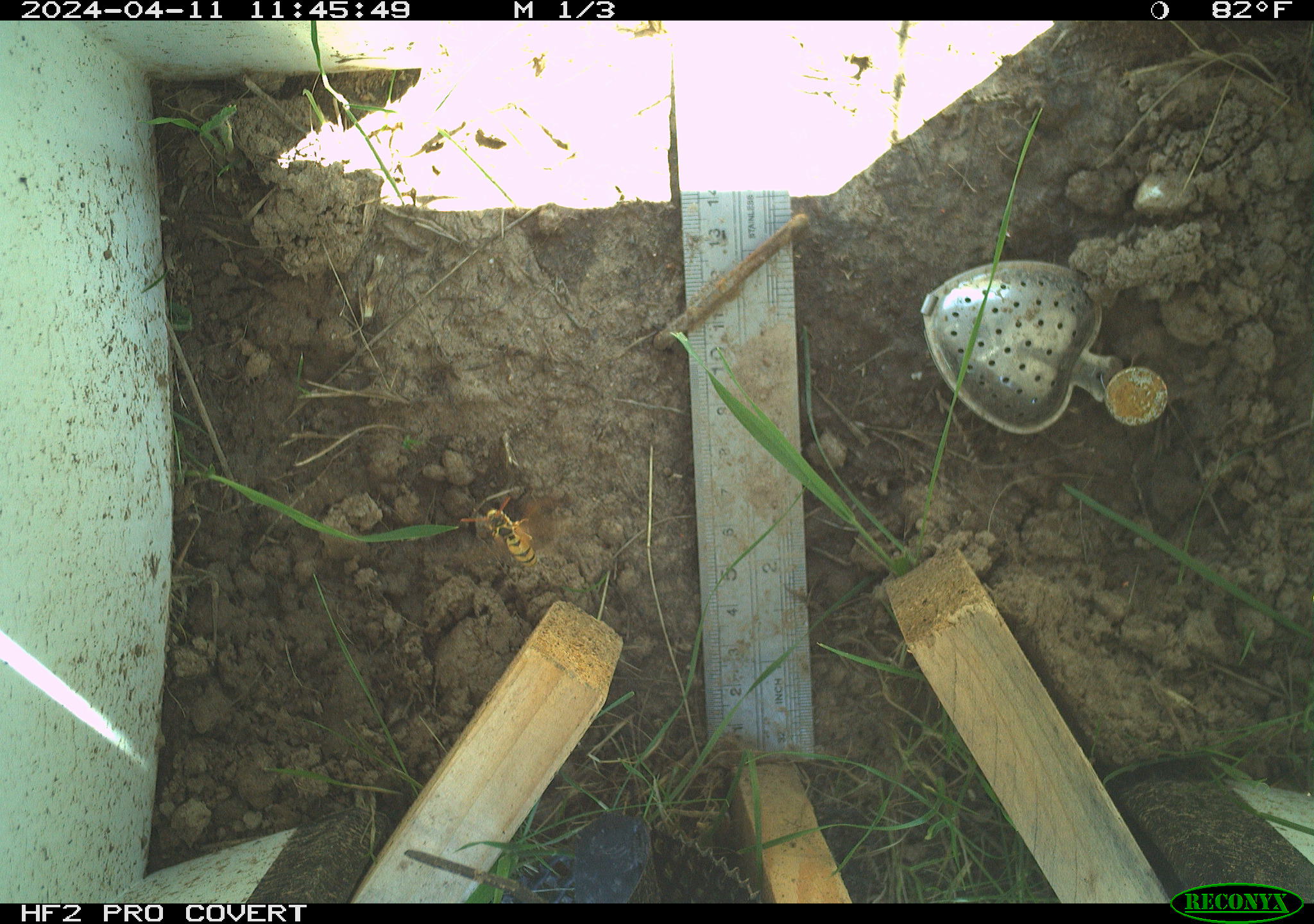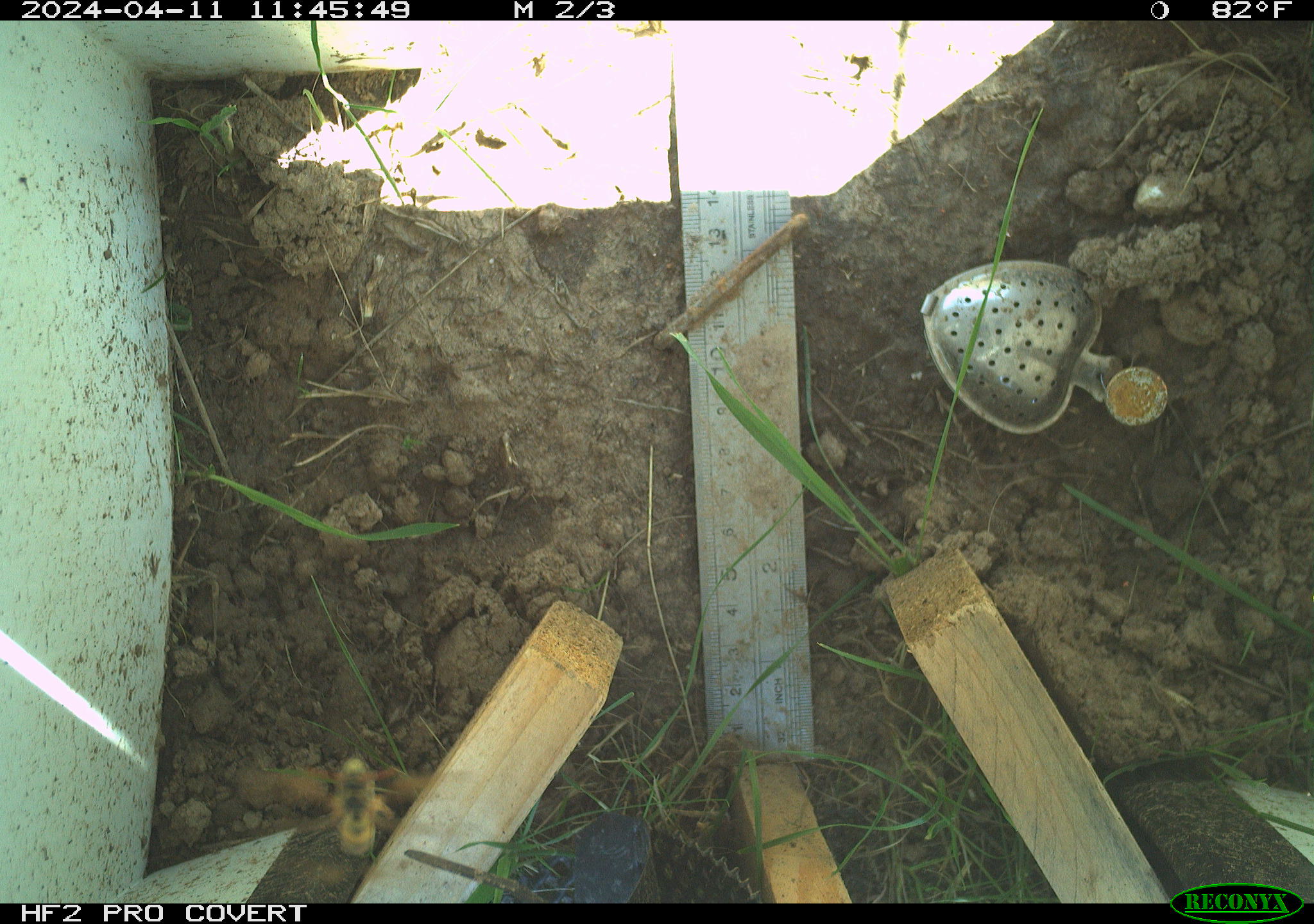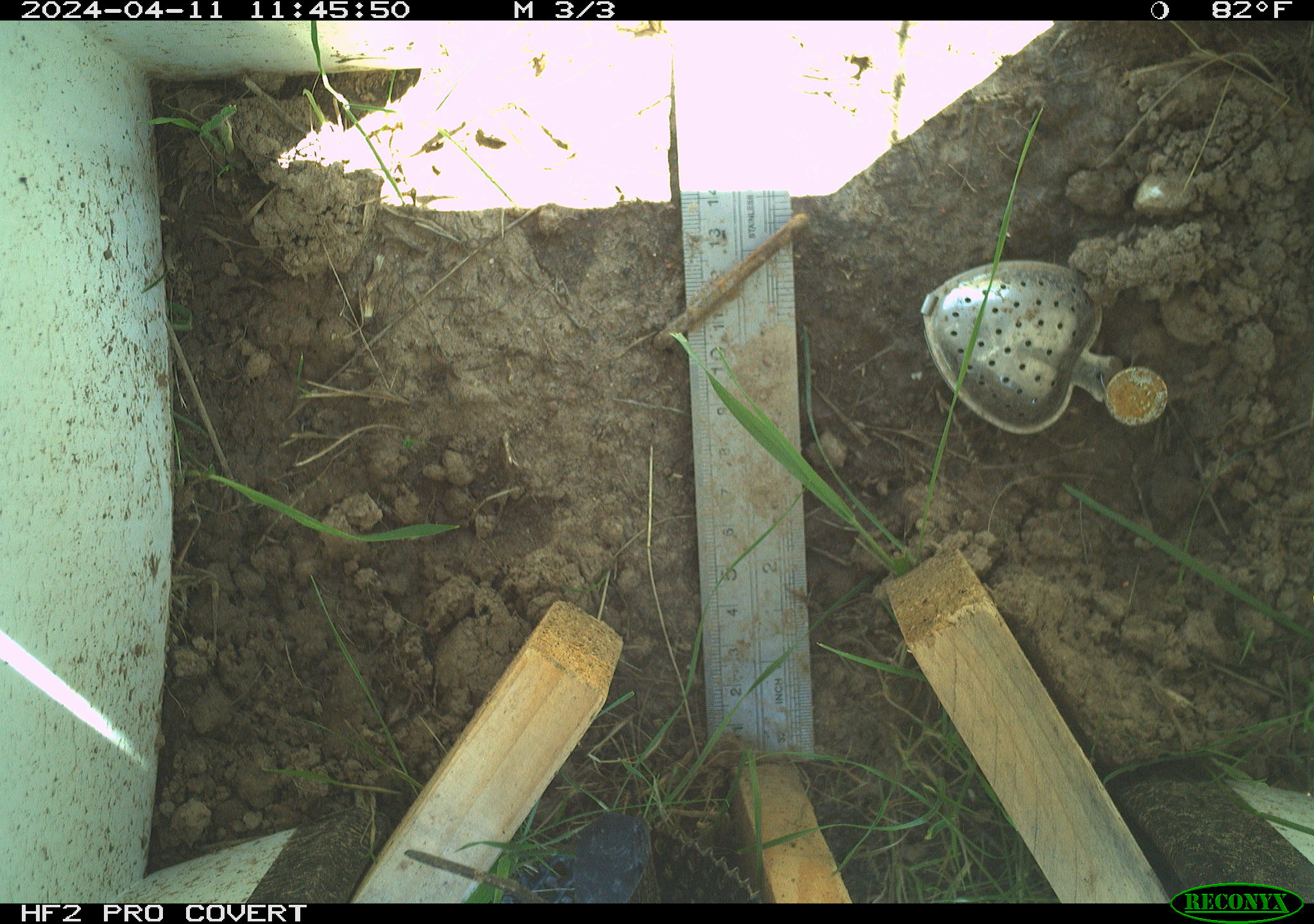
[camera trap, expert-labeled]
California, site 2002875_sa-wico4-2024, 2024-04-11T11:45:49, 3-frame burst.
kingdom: Animalia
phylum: Arthropoda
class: Insecta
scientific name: Insecta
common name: insect